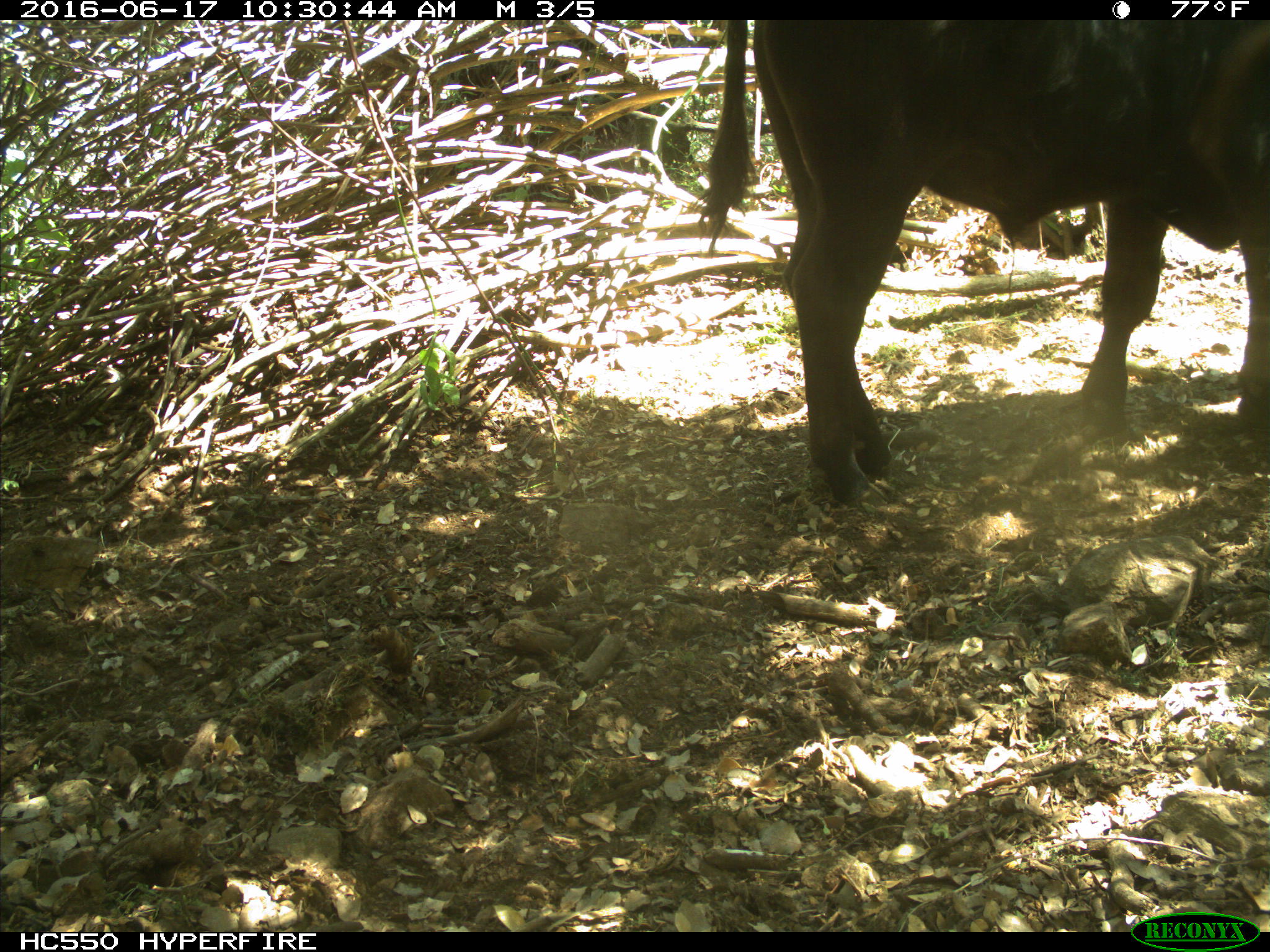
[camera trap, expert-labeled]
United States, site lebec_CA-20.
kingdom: Animalia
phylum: Chordata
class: Mammalia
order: Artiodactyla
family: Bovidae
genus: Bos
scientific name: Bos taurus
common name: domestic cow